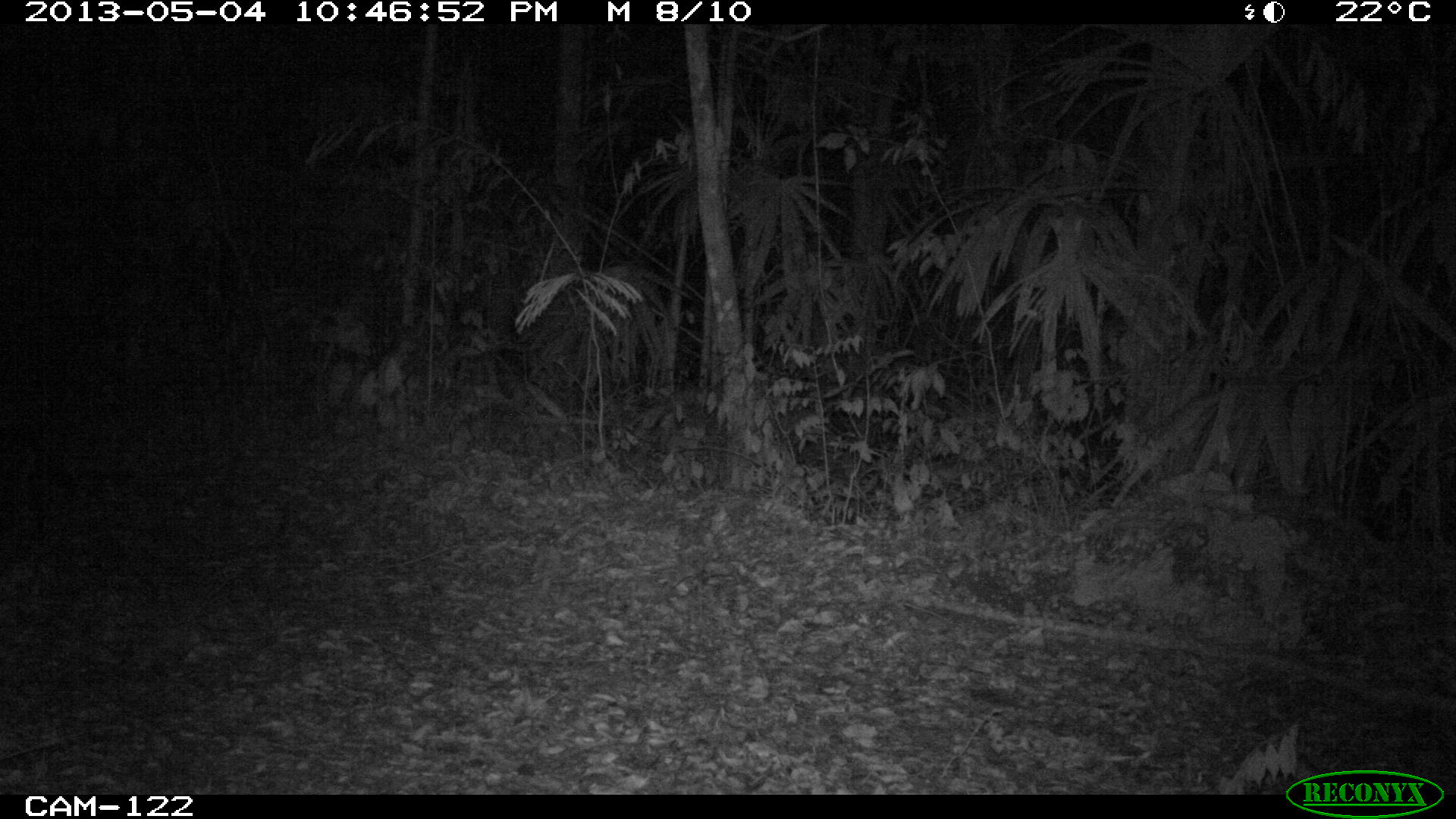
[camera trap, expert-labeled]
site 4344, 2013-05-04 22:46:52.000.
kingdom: Animalia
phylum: Chordata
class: Mammalia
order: Carnivora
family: Felidae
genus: Leopardus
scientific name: Leopardus pardalis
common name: ocelot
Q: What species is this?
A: Leopardus pardalis (ocelot).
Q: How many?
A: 1.